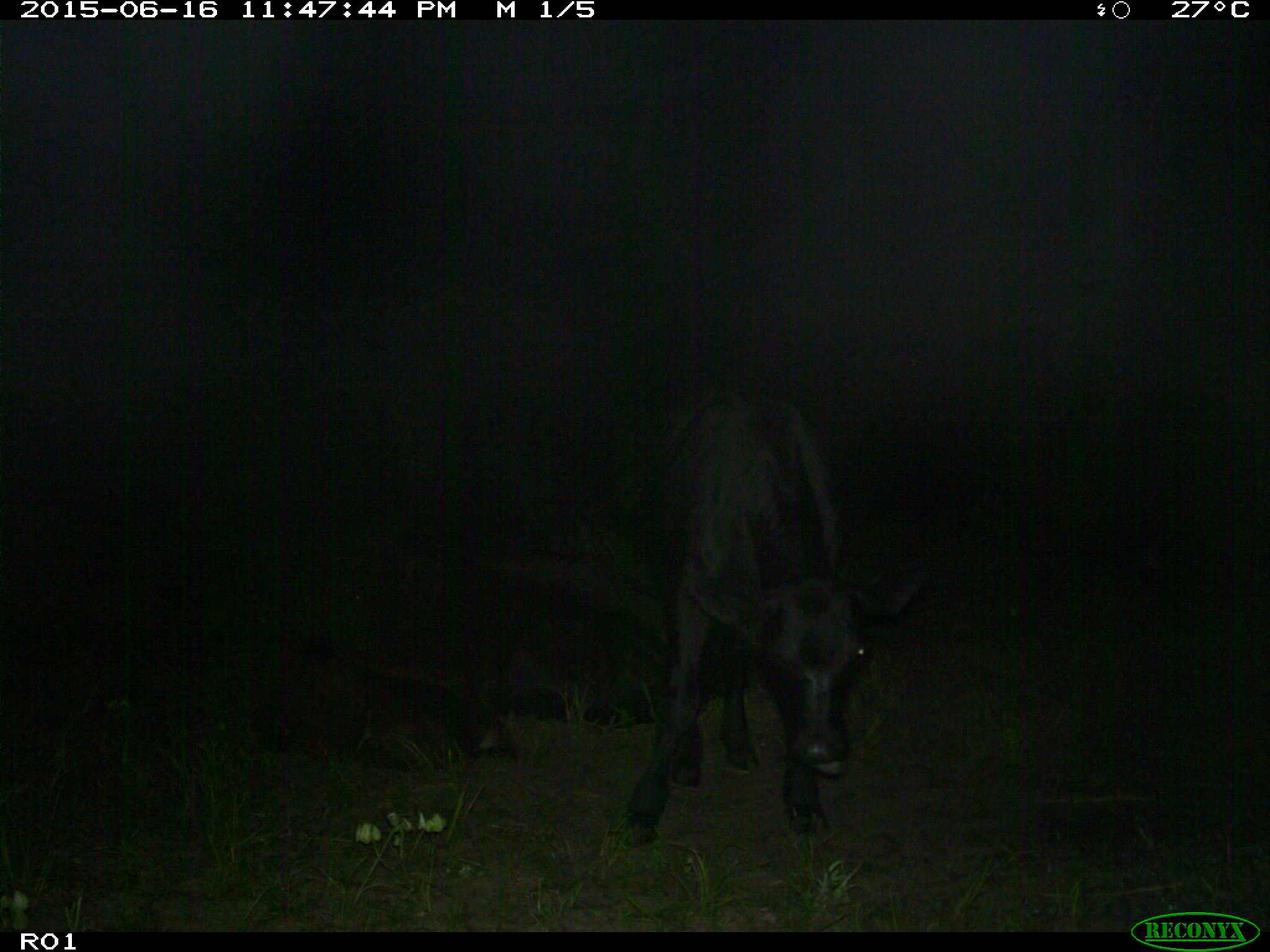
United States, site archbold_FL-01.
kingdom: Animalia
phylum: Chordata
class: Mammalia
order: Artiodactyla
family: Bovidae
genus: Bos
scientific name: Bos taurus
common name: domestic cow